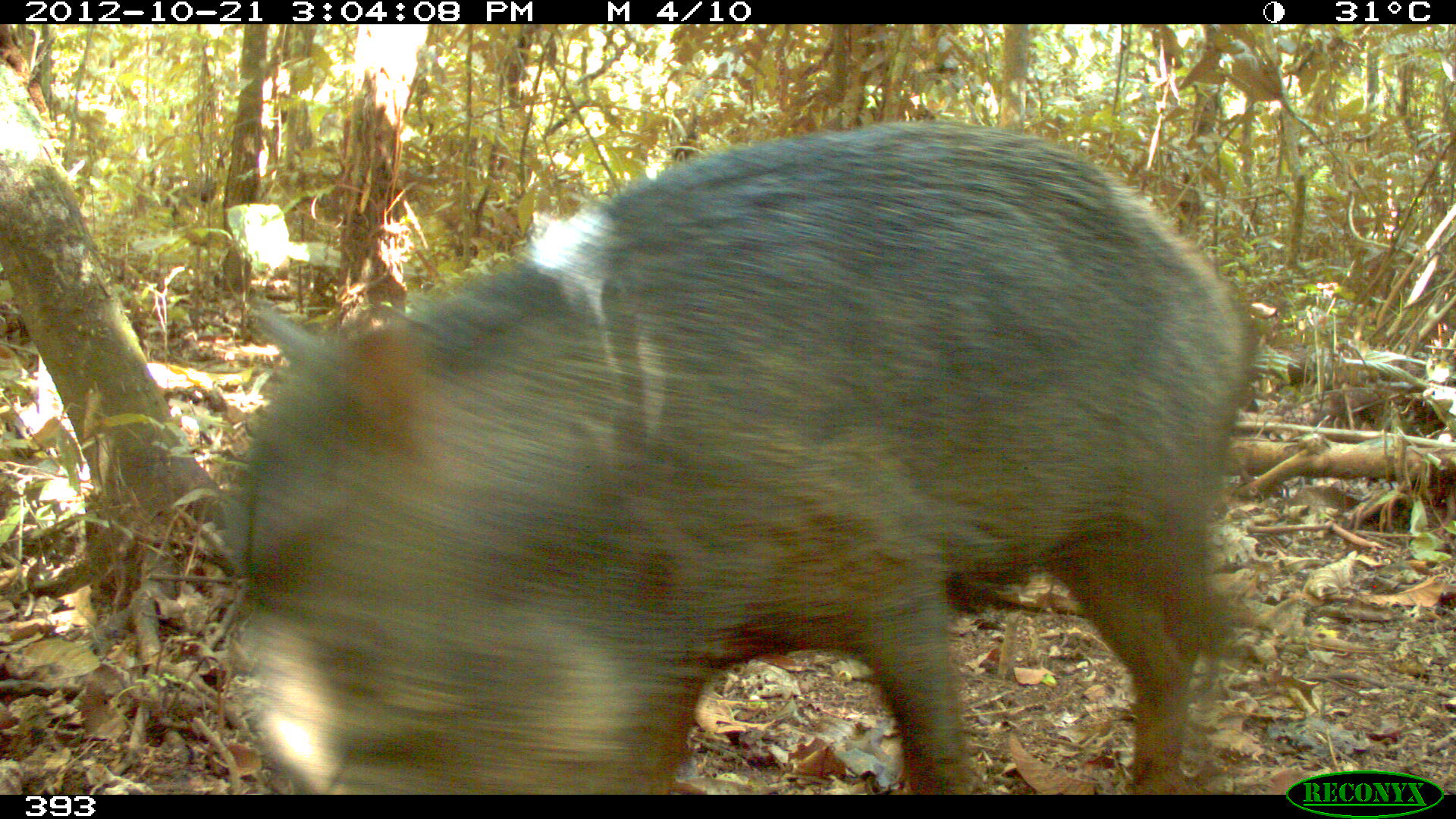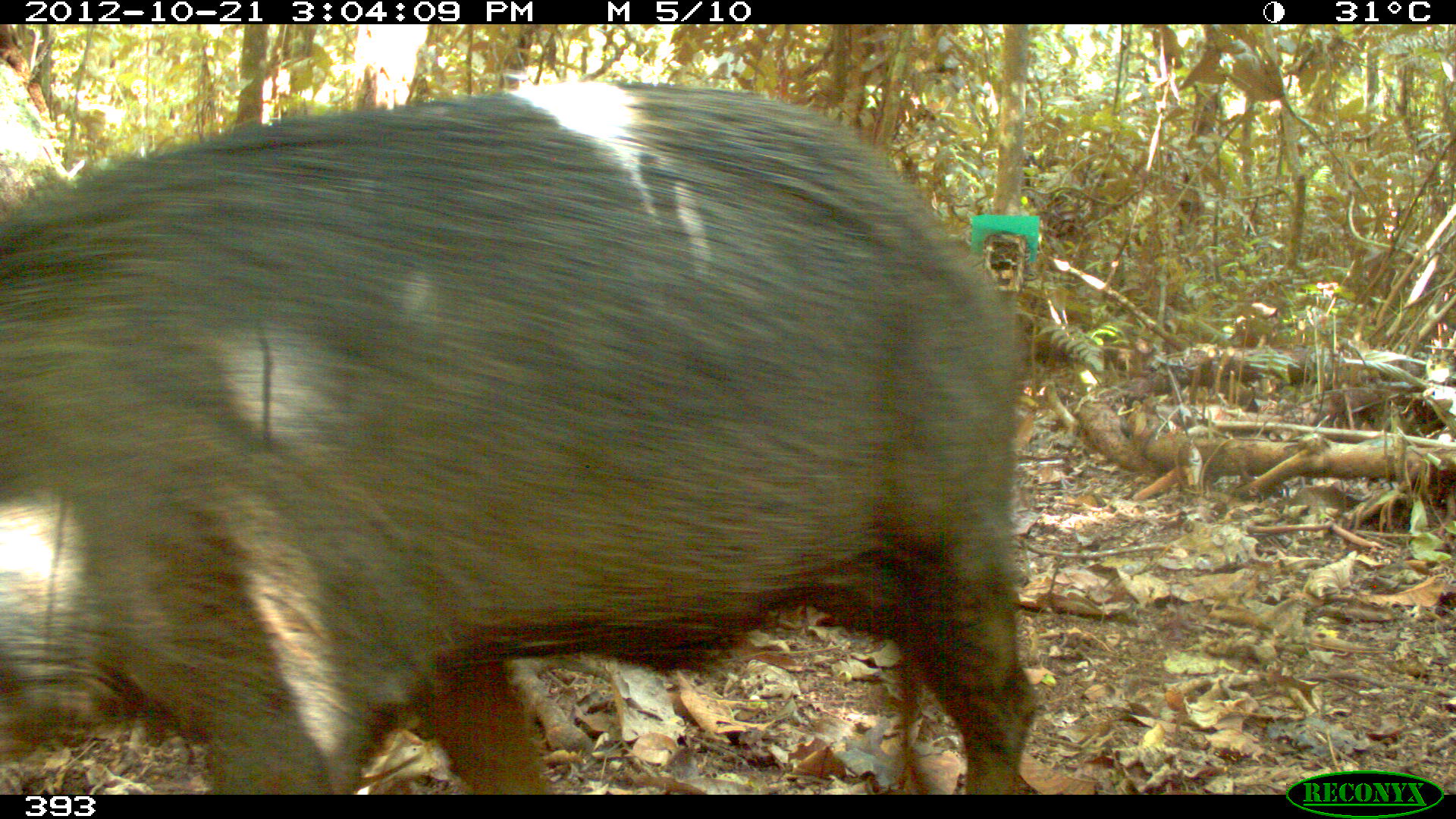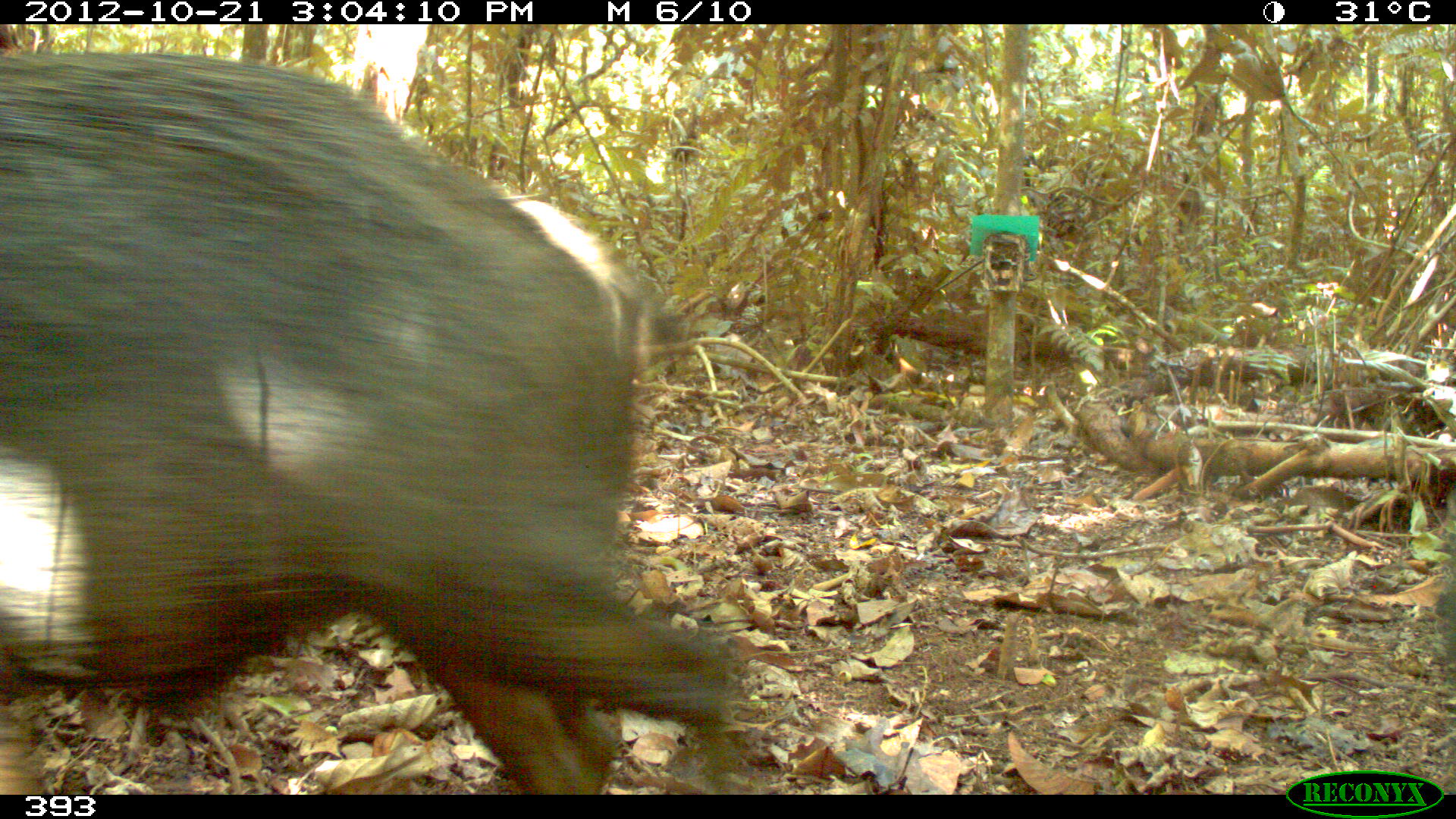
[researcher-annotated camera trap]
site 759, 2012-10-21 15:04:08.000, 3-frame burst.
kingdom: Animalia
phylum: Chordata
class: Mammalia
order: Artiodactyla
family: Tayassuidae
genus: Tayassu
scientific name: Tayassu pecari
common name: white-lipped peccary